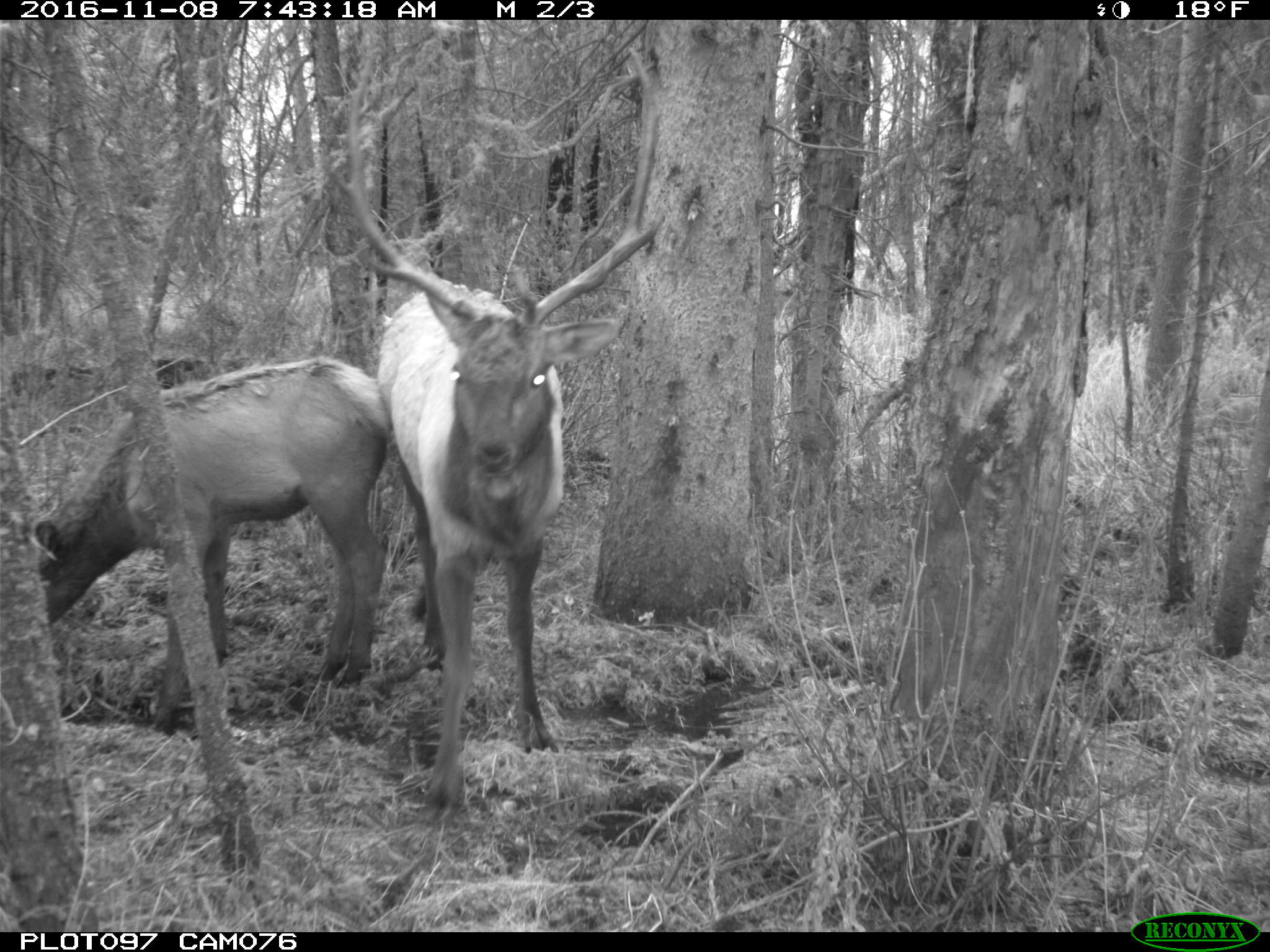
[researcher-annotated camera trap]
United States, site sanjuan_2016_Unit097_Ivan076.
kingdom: Animalia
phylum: Chordata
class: Mammalia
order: Artiodactyla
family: Cervidae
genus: Cervus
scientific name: Cervus elaphus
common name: red deer